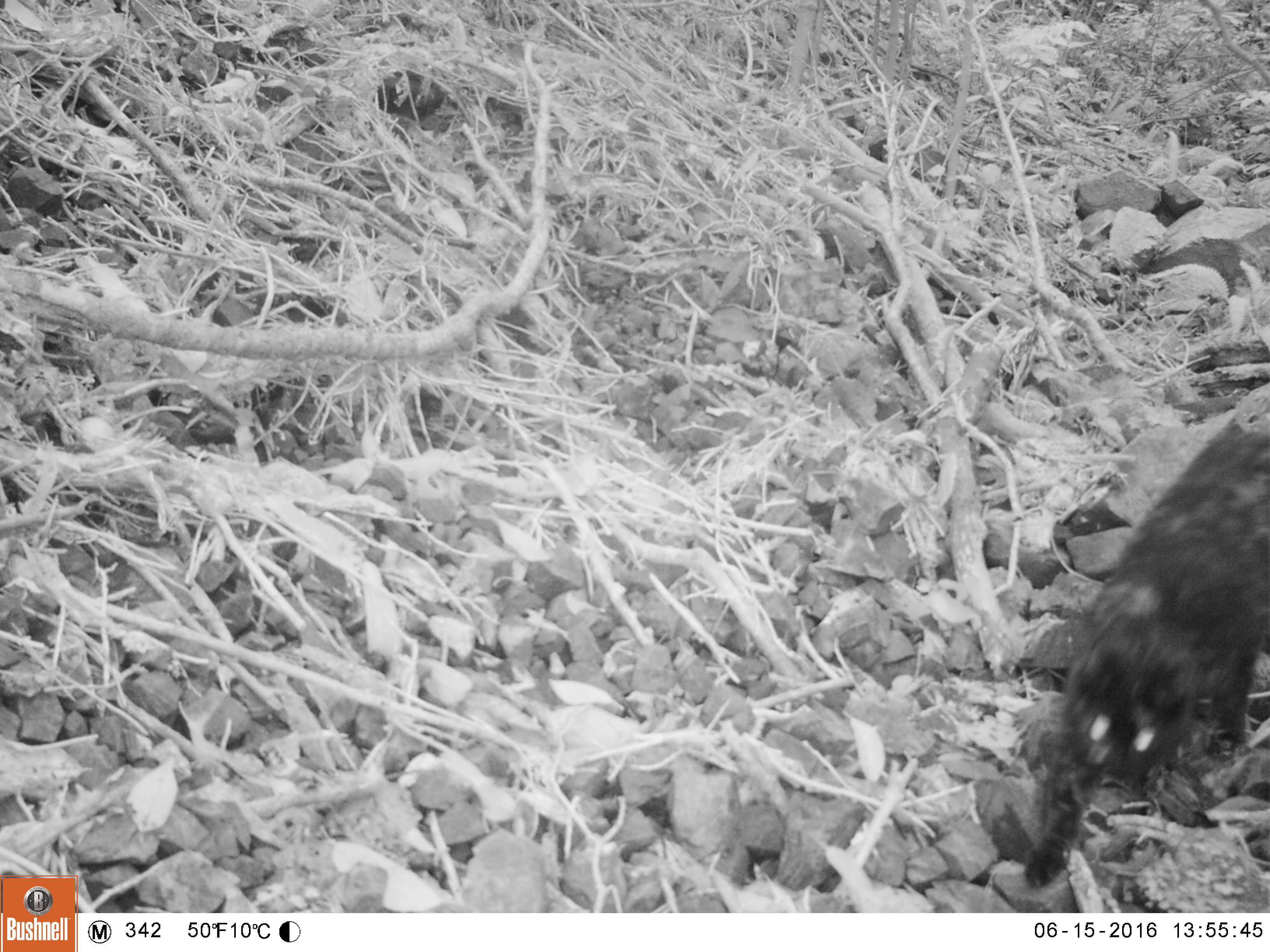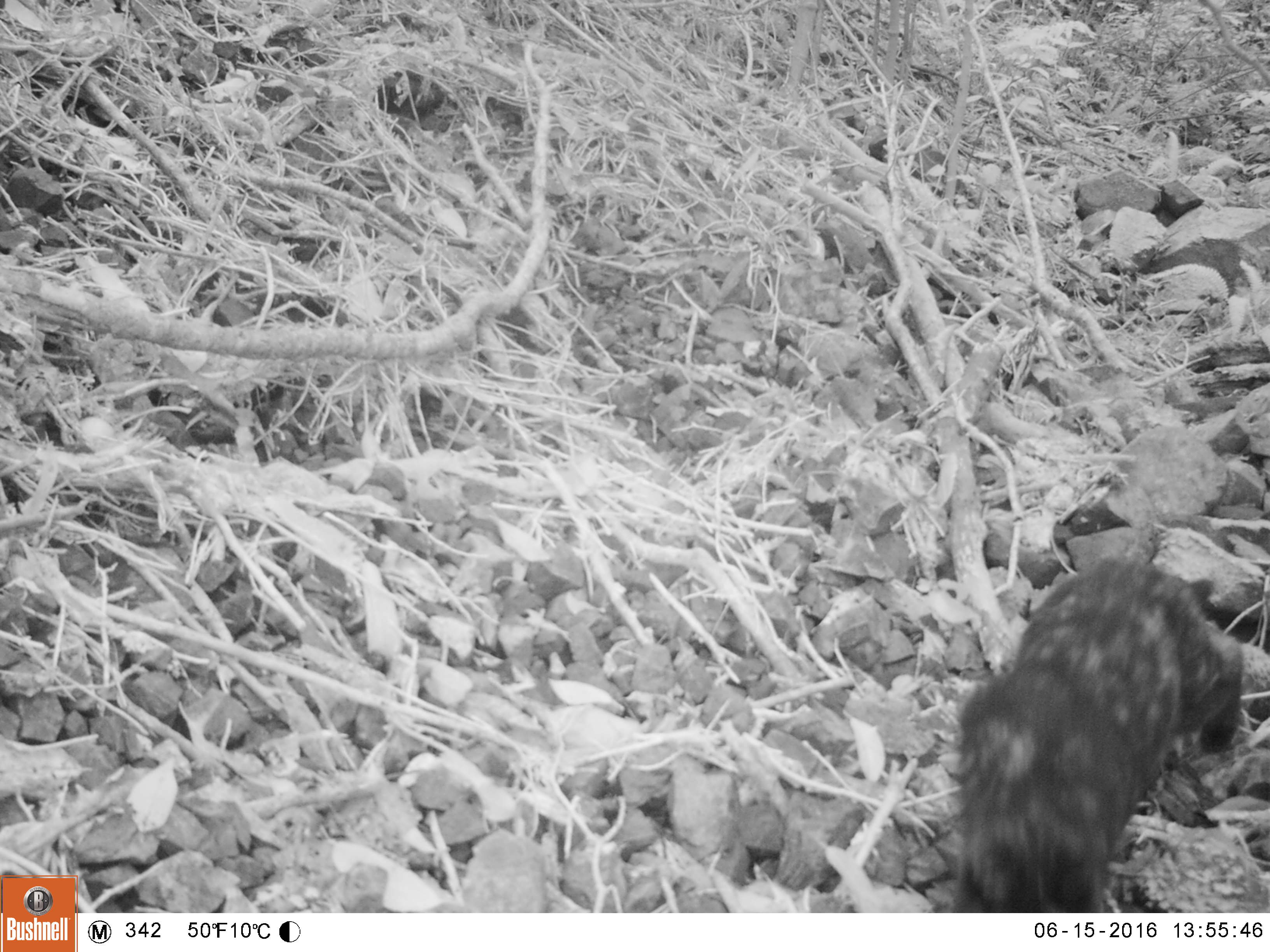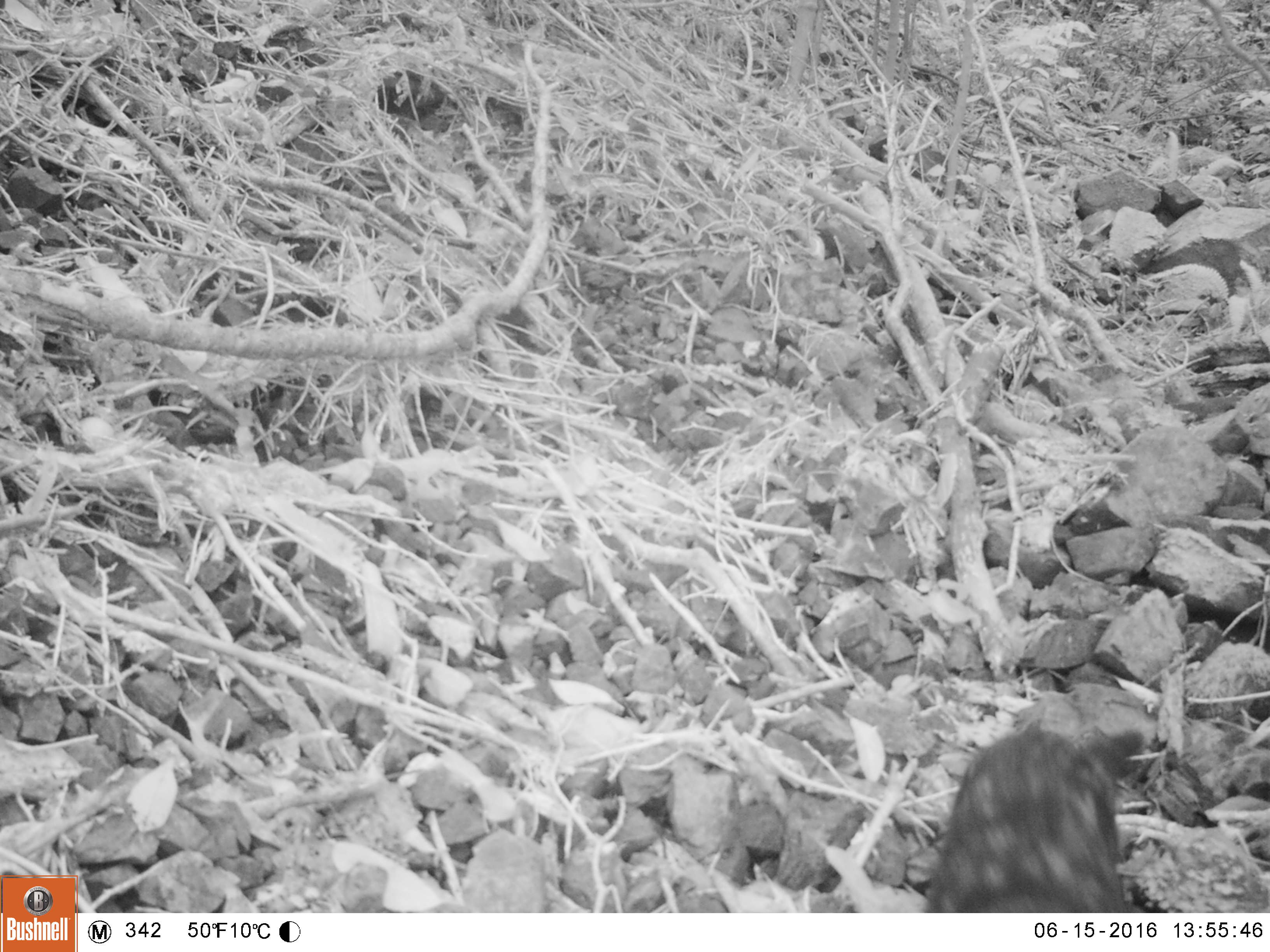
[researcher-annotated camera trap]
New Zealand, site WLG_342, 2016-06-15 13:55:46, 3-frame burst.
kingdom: Animalia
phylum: Chordata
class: Mammalia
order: Carnivora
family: Felidae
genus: Felis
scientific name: Felis catus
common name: domestic cat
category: cat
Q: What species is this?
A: Cat (domestic cat) (Felis catus).